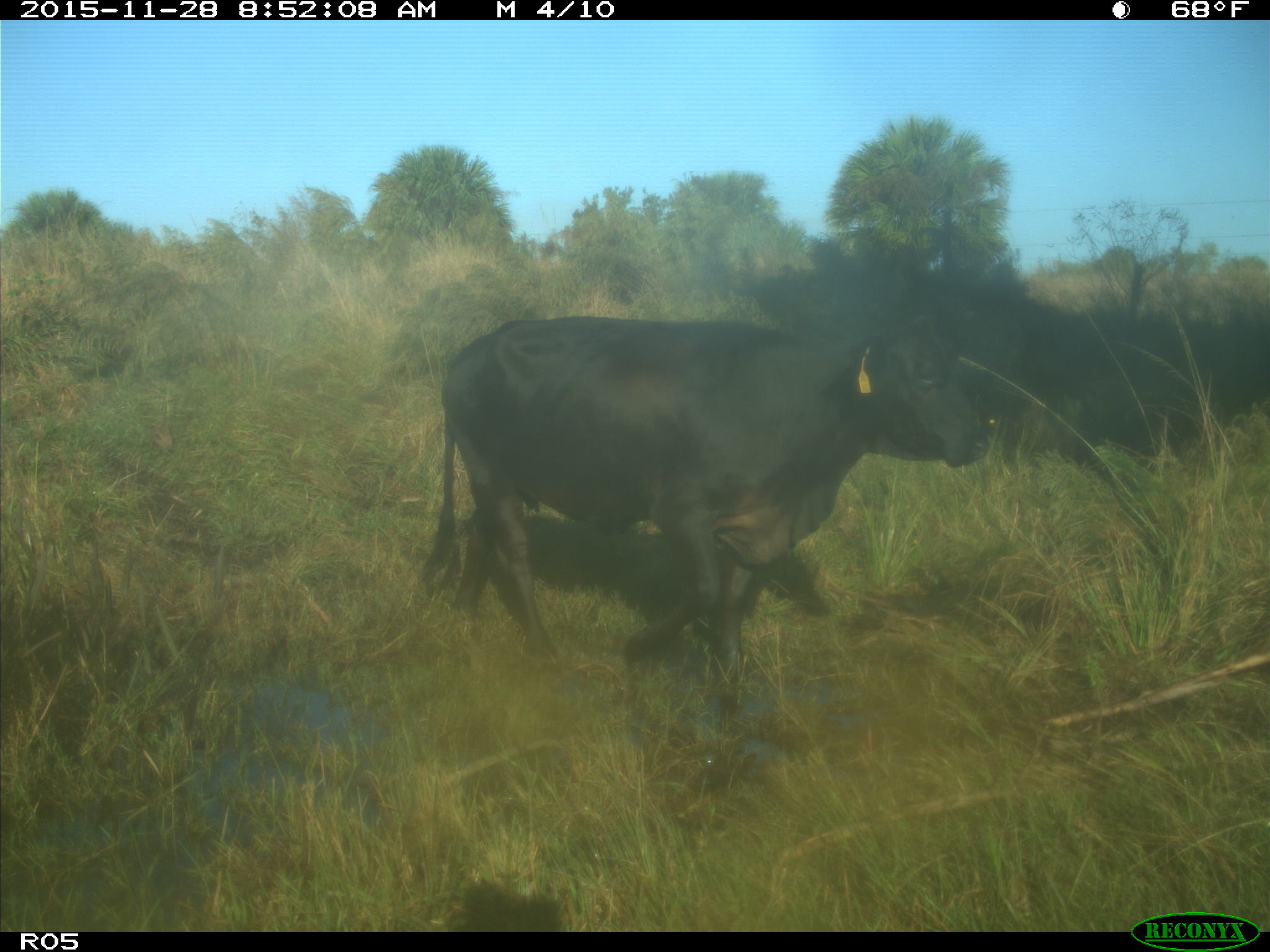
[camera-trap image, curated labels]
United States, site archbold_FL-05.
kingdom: Animalia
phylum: Chordata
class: Mammalia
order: Artiodactyla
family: Bovidae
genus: Bos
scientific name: Bos taurus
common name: domestic cow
Bos taurus (domestic cow).